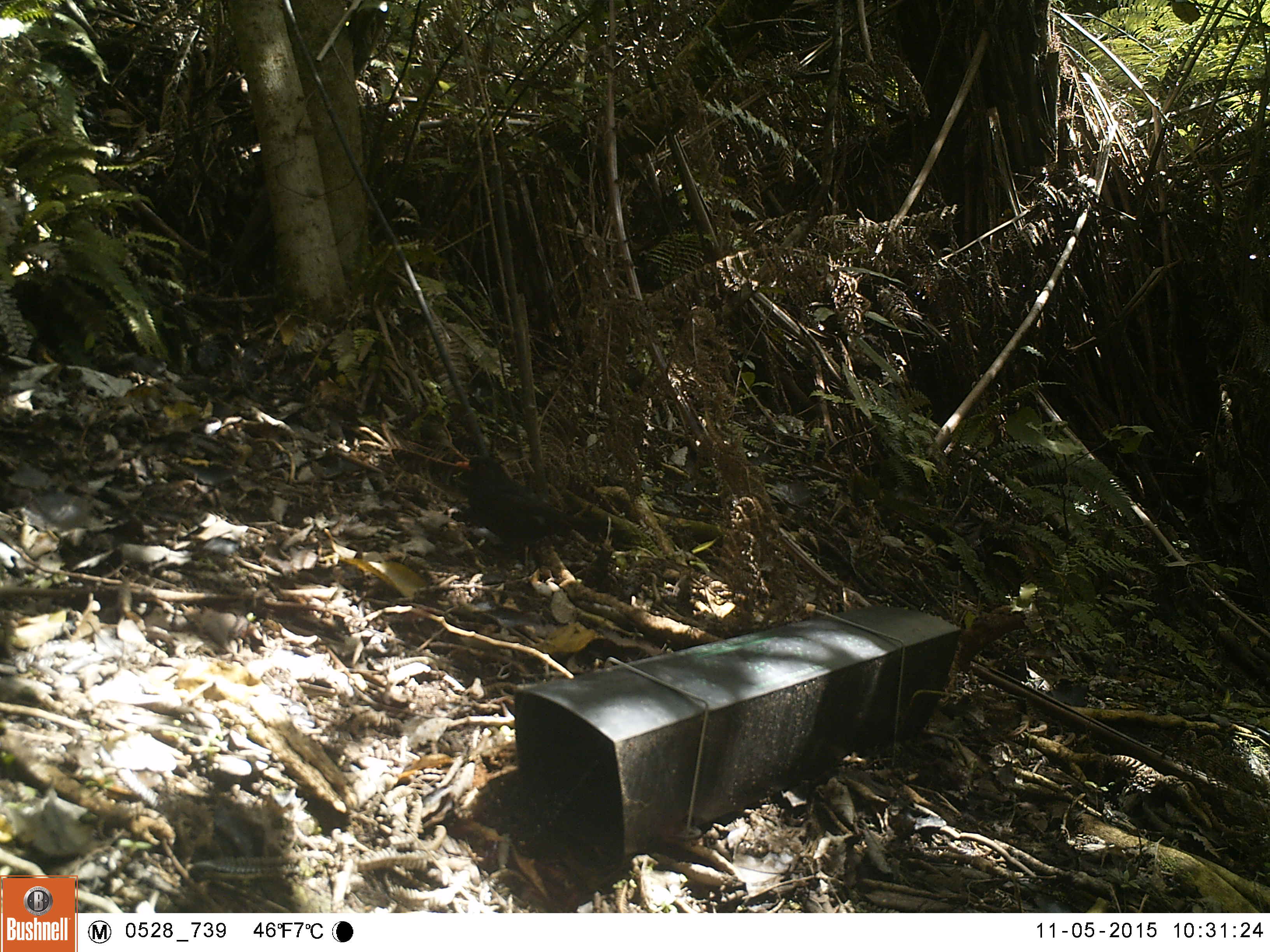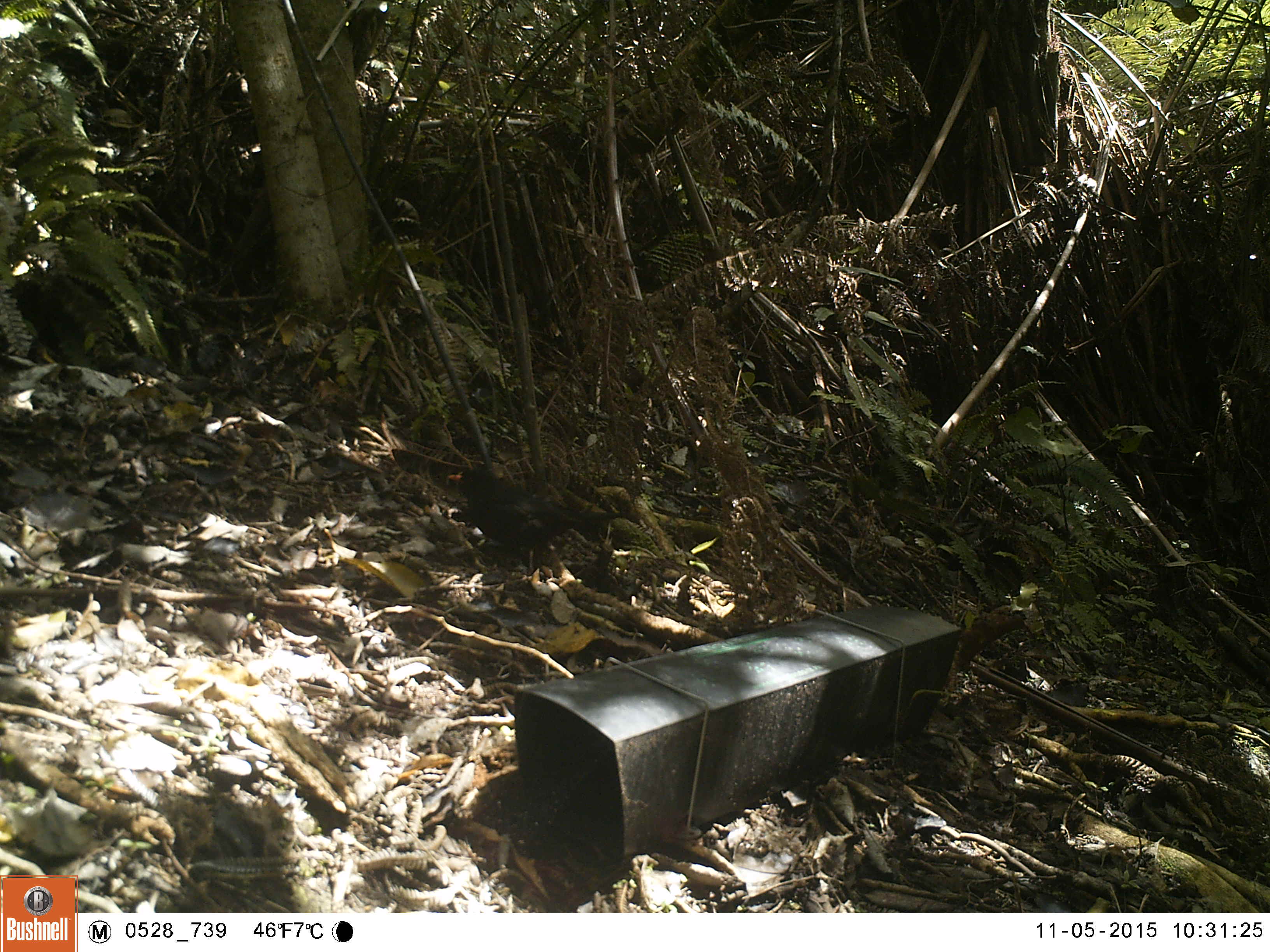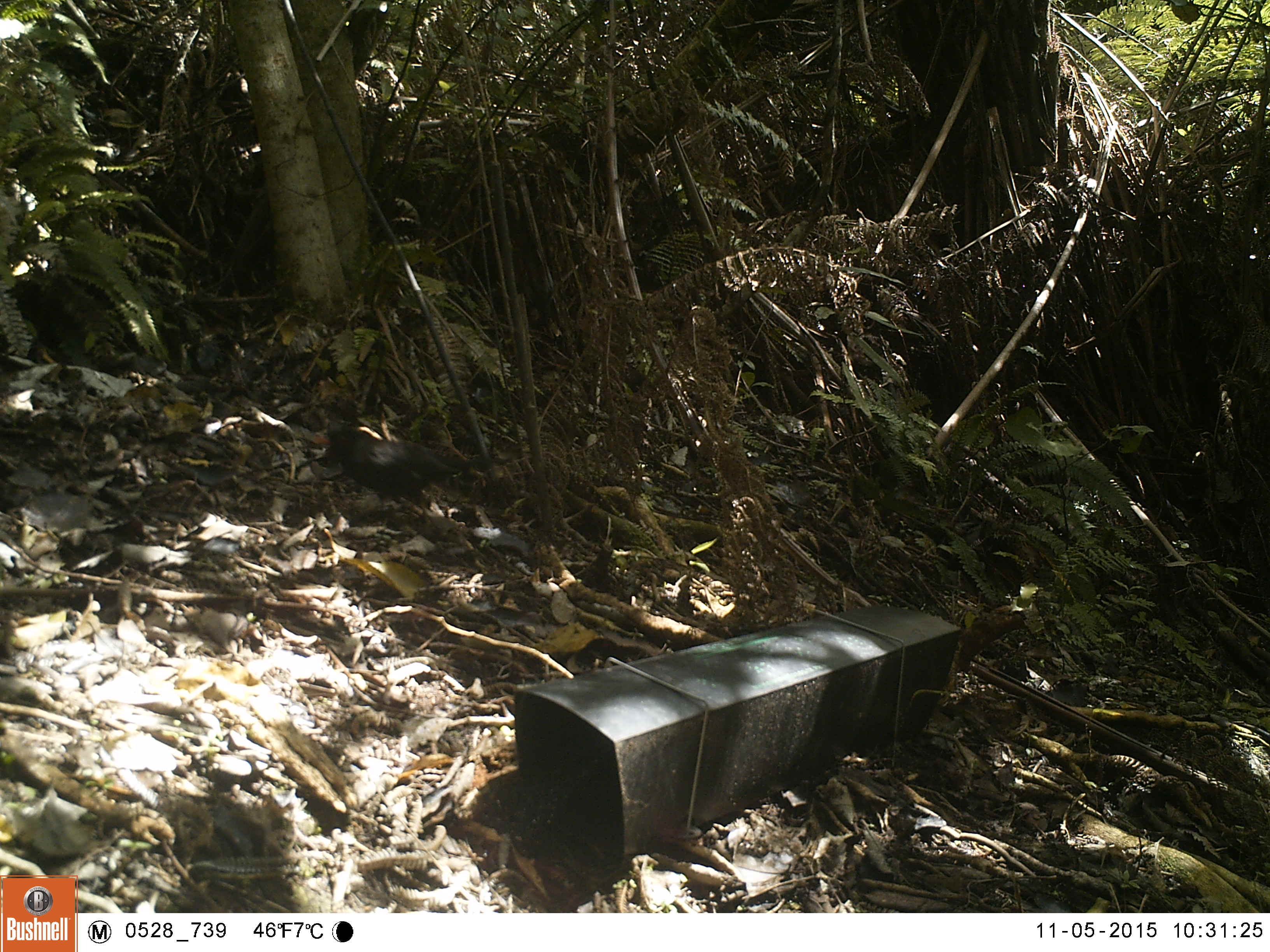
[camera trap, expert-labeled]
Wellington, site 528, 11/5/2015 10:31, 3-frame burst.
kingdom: Animalia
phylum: Chordata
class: Aves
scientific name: Aves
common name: bird